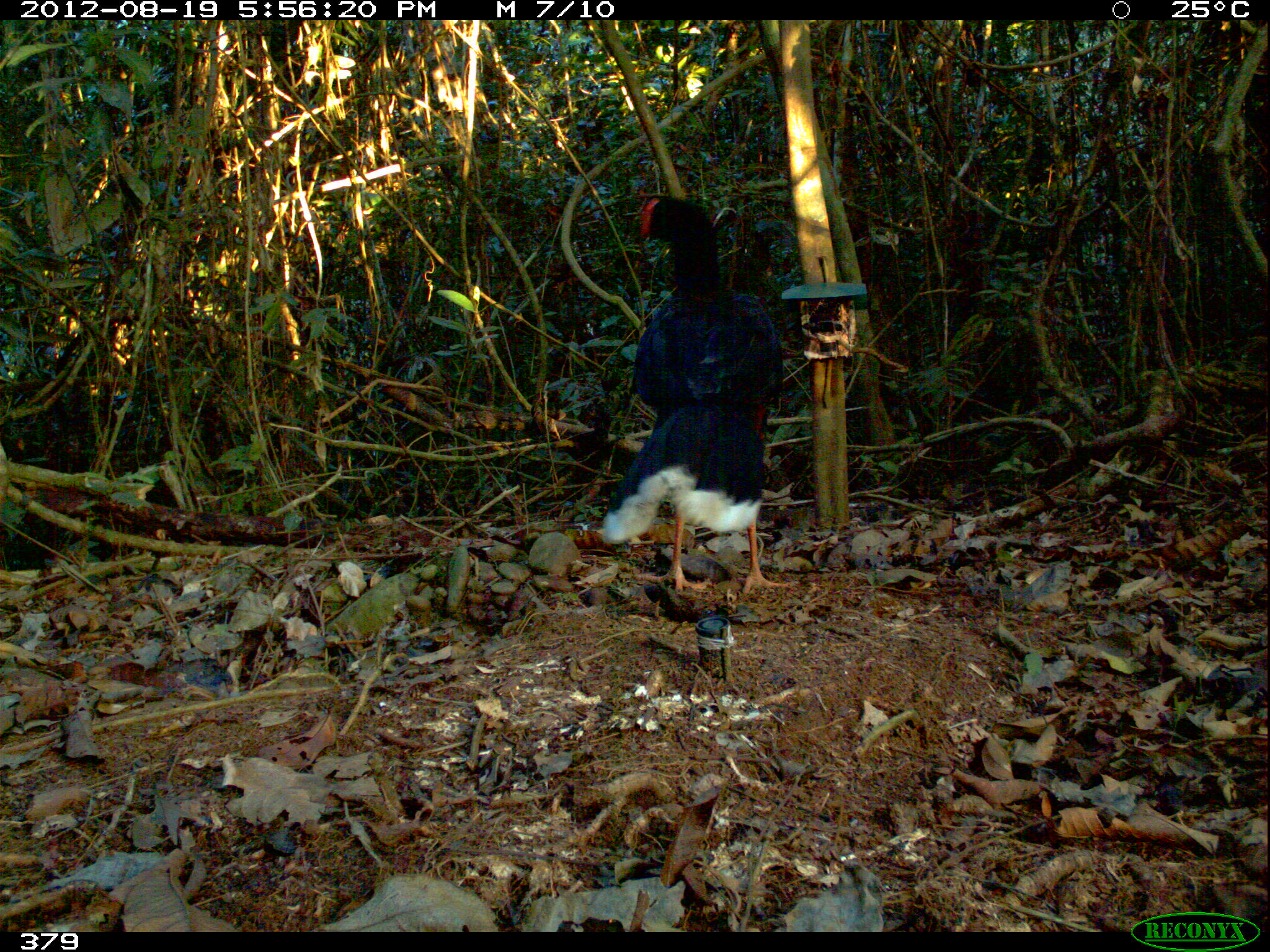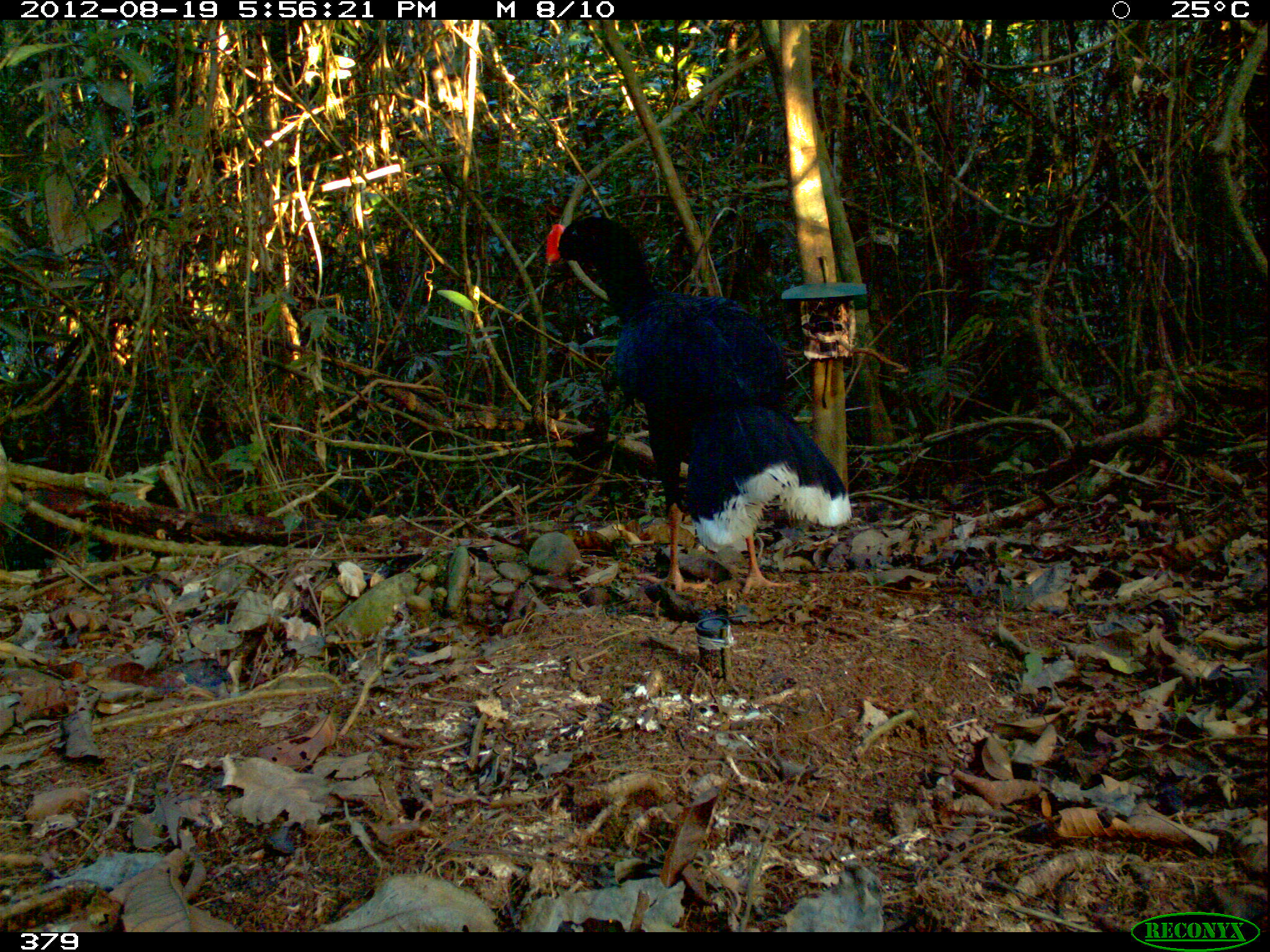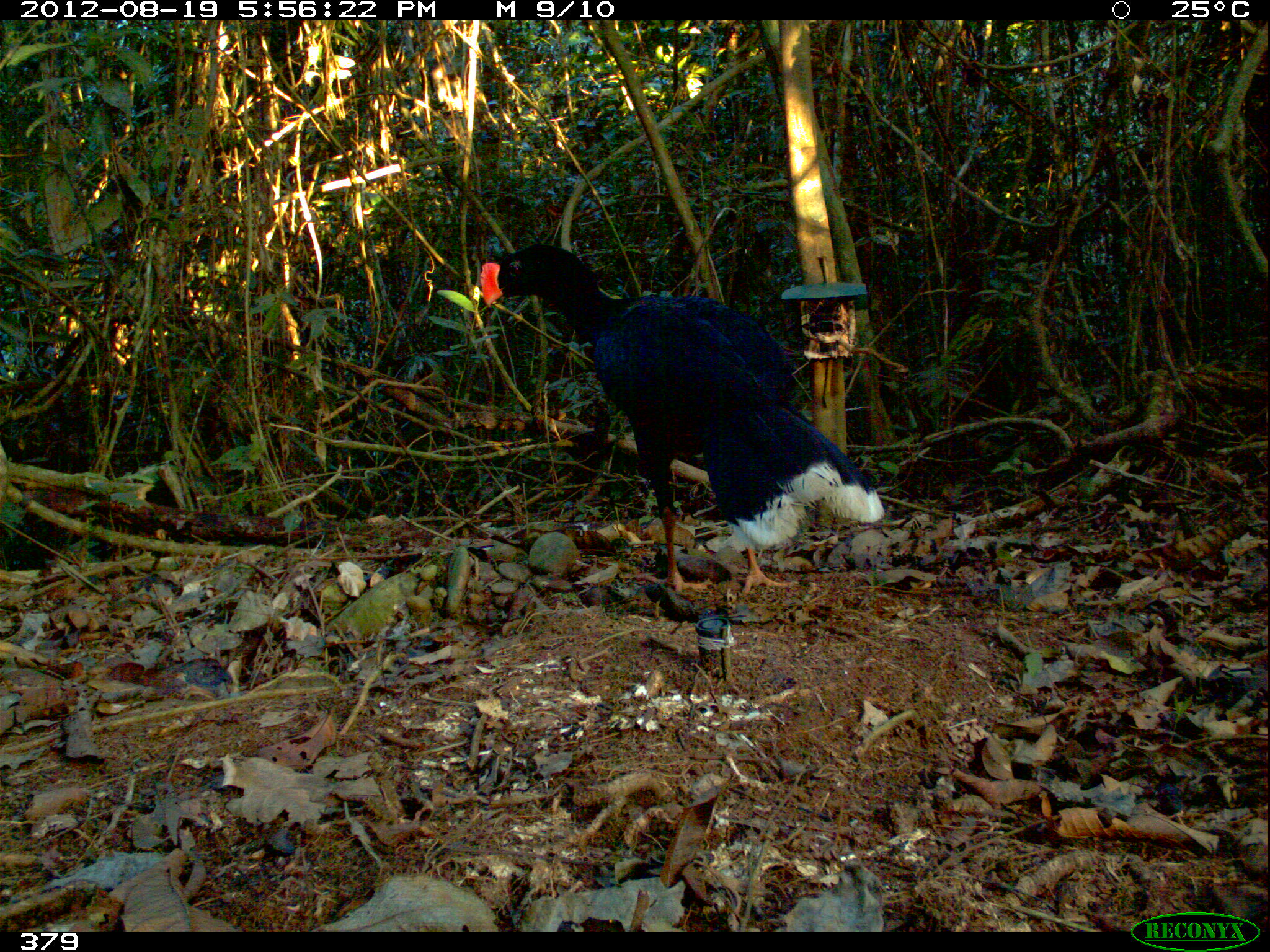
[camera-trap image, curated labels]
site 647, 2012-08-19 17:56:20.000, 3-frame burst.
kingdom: Animalia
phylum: Chordata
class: Aves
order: Galliformes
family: Cracidae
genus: Mitu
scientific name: Mitu tuberosum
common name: razor-billed curassow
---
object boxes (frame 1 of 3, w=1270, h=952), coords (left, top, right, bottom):
mitu tuberosum: (601, 195, 793, 593)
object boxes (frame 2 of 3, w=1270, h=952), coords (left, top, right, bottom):
mitu tuberosum: (540, 211, 848, 594)